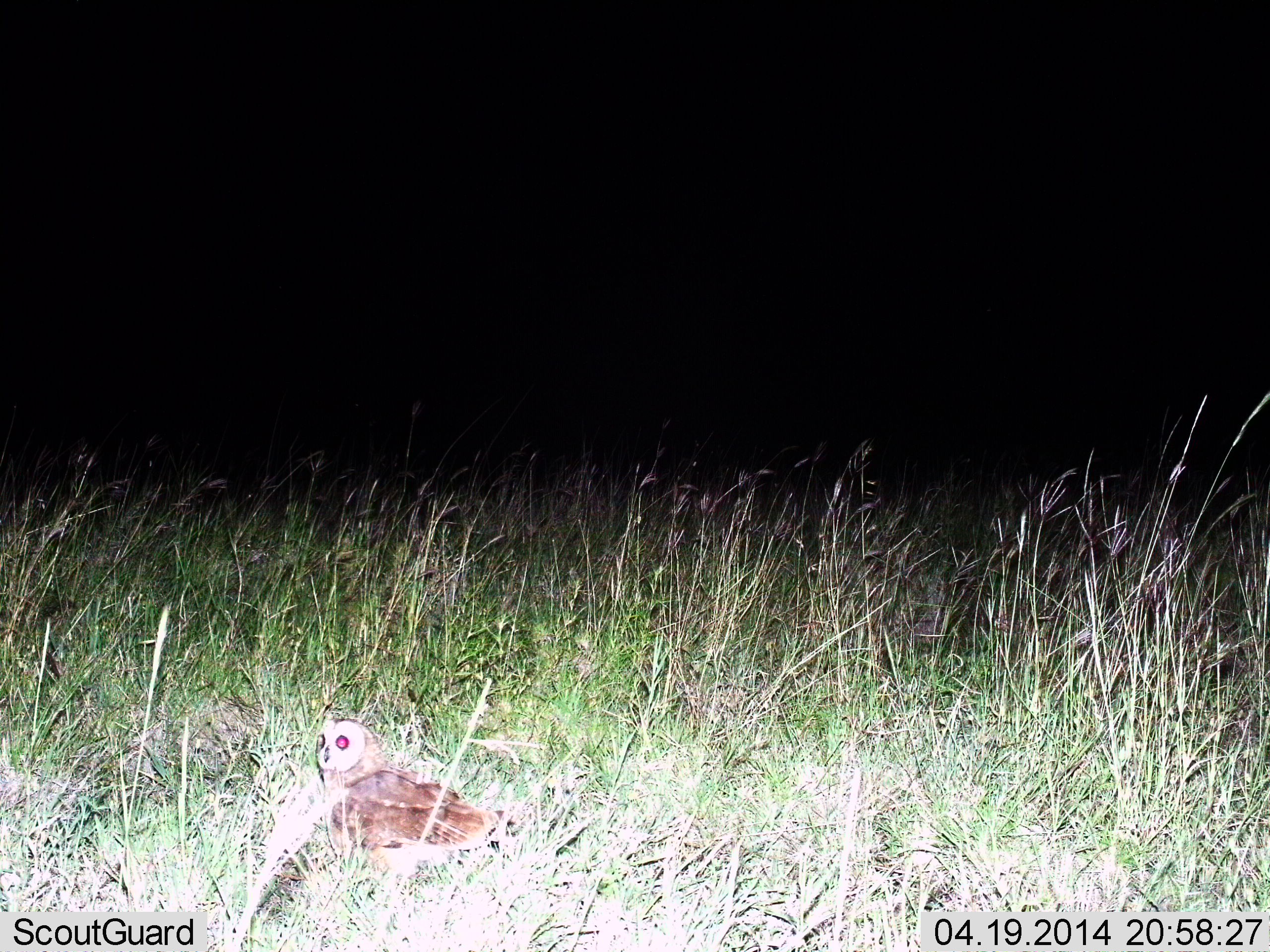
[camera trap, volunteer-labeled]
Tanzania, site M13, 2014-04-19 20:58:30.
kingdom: Animalia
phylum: Chordata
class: Aves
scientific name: Aves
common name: bird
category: otherbird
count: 1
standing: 90%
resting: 10%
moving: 0%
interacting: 0%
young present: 0%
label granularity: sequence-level